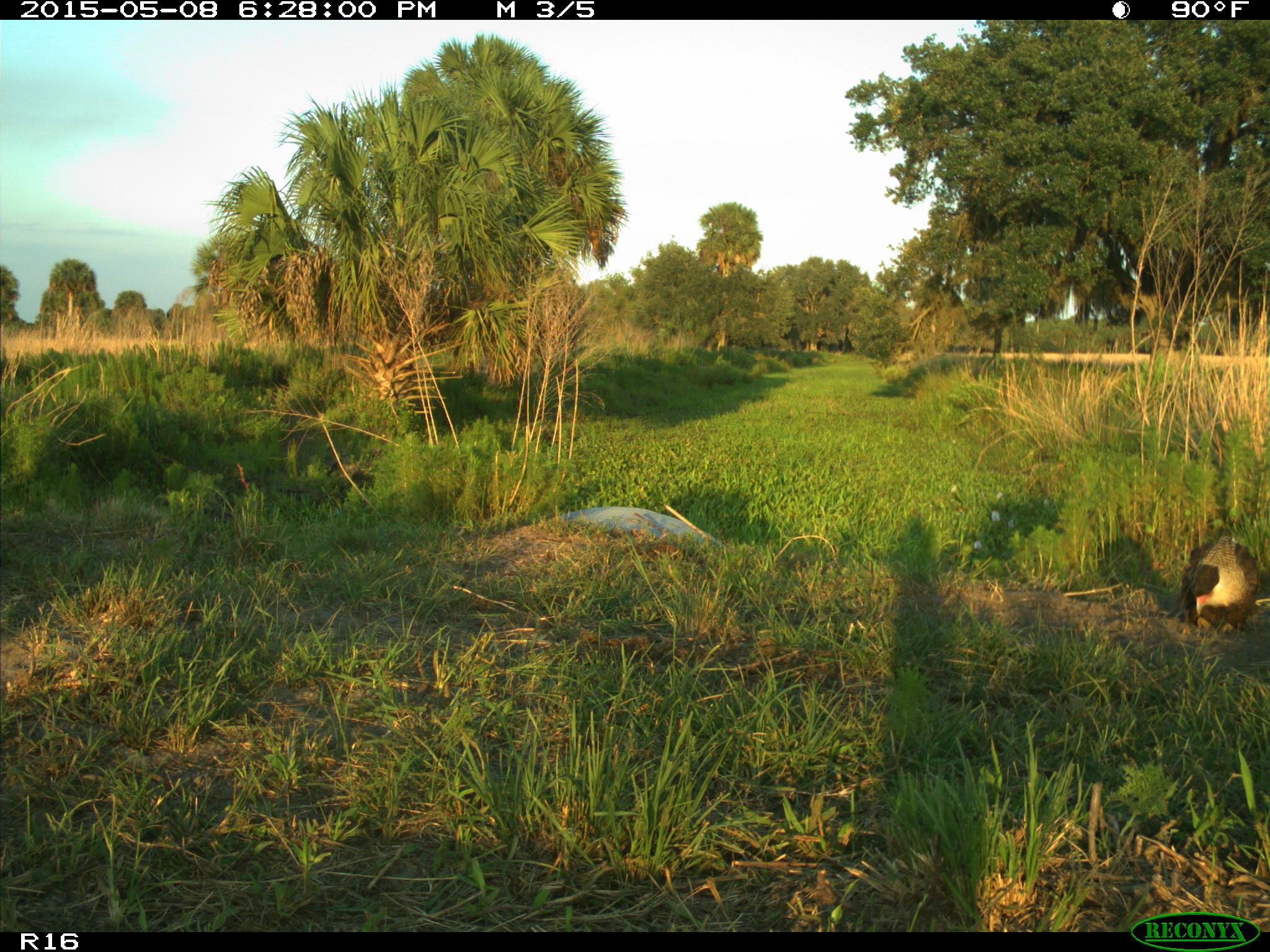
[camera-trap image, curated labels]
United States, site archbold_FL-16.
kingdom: Animalia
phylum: Chordata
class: Mammalia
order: Artiodactyla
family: Bovidae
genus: Bos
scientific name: Bos taurus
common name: domestic cow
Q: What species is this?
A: Bos taurus (domestic cow).